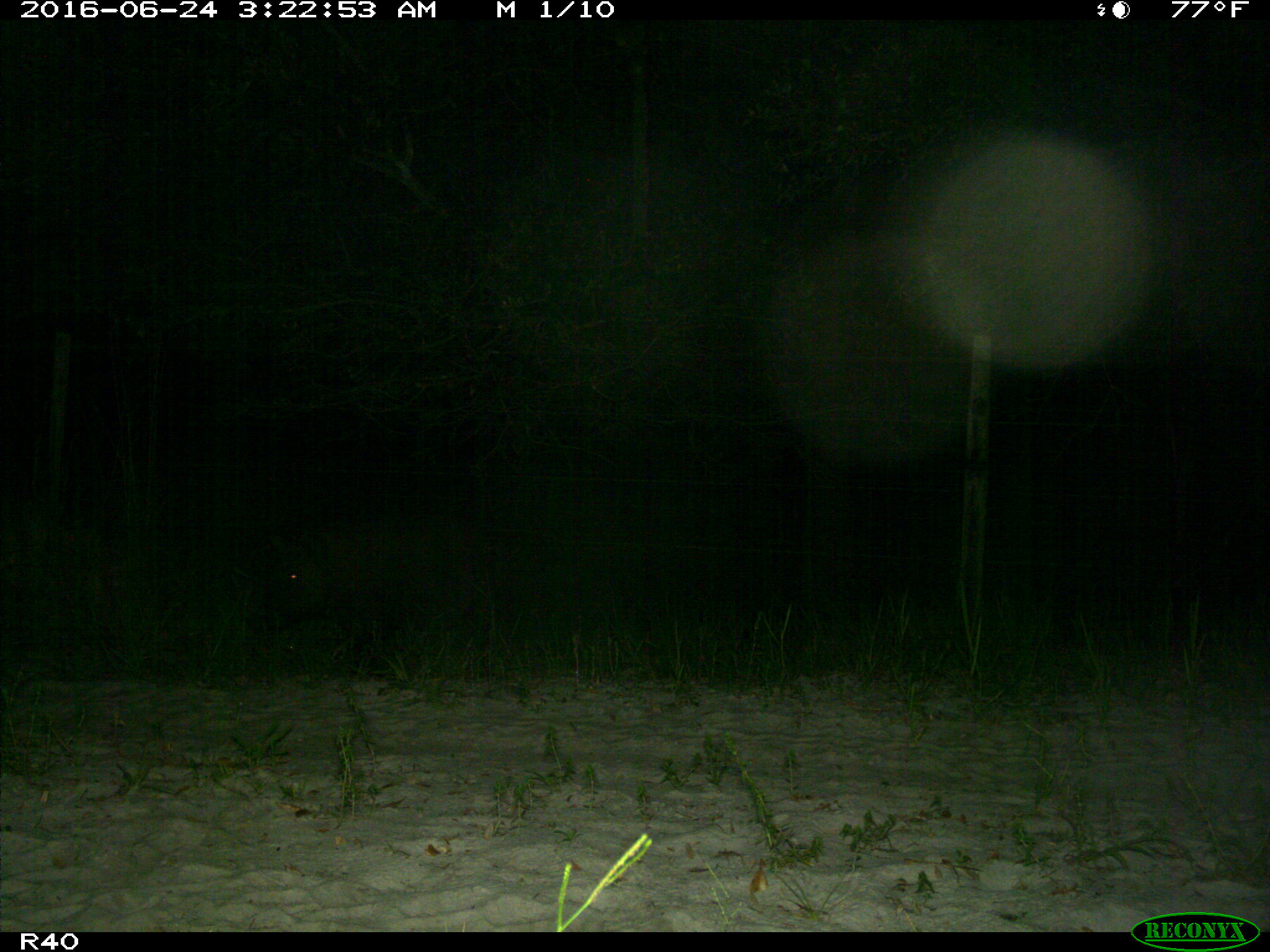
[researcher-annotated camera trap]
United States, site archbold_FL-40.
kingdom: Animalia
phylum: Chordata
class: Mammalia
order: Artiodactyla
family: Suidae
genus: Sus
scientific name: Sus scrofa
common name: wild boar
Sus scrofa (wild boar).